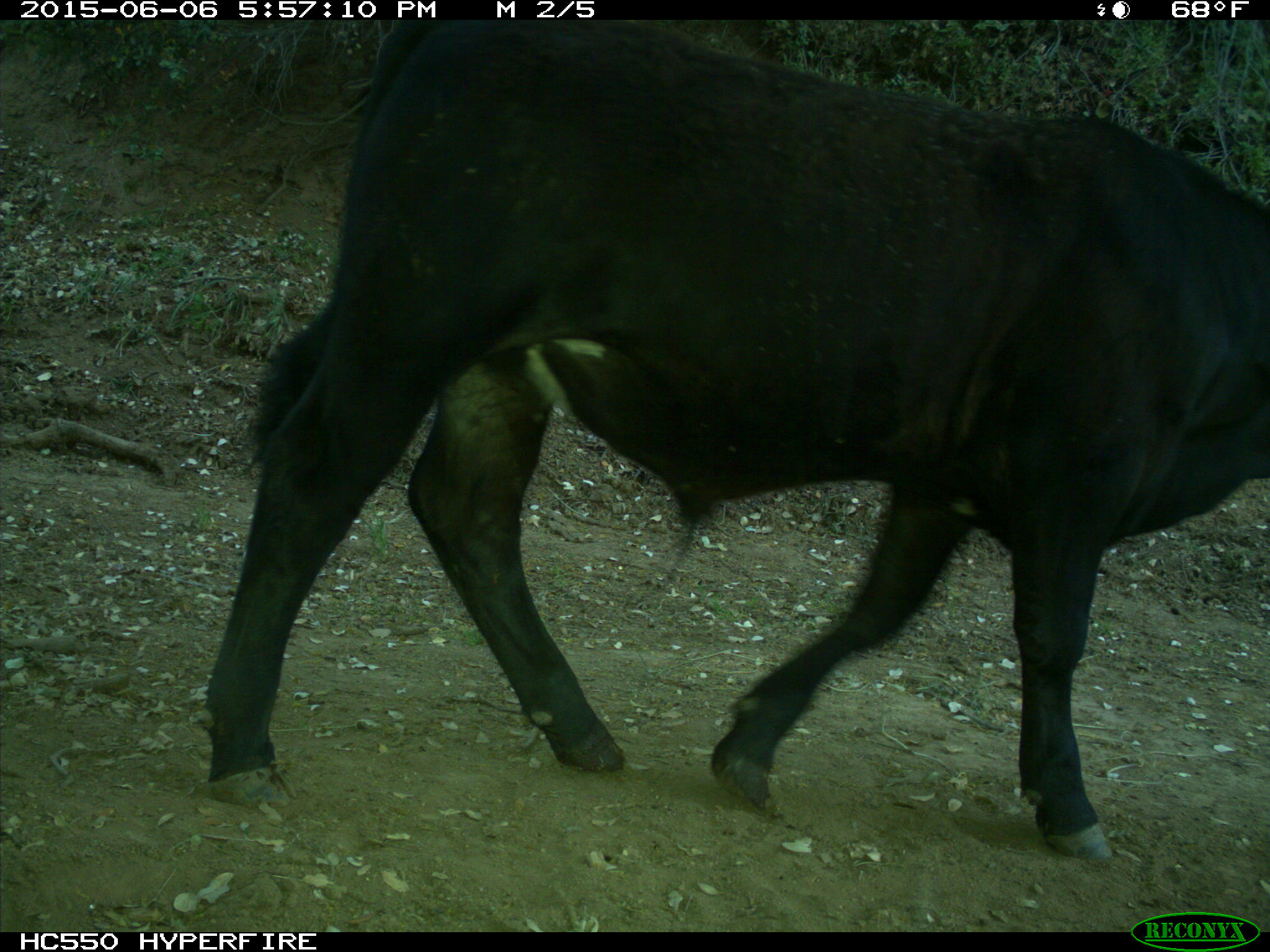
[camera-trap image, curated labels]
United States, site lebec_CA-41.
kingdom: Animalia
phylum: Chordata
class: Mammalia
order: Artiodactyla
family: Bovidae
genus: Bos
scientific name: Bos taurus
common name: domestic cow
Bos taurus (domestic cow).